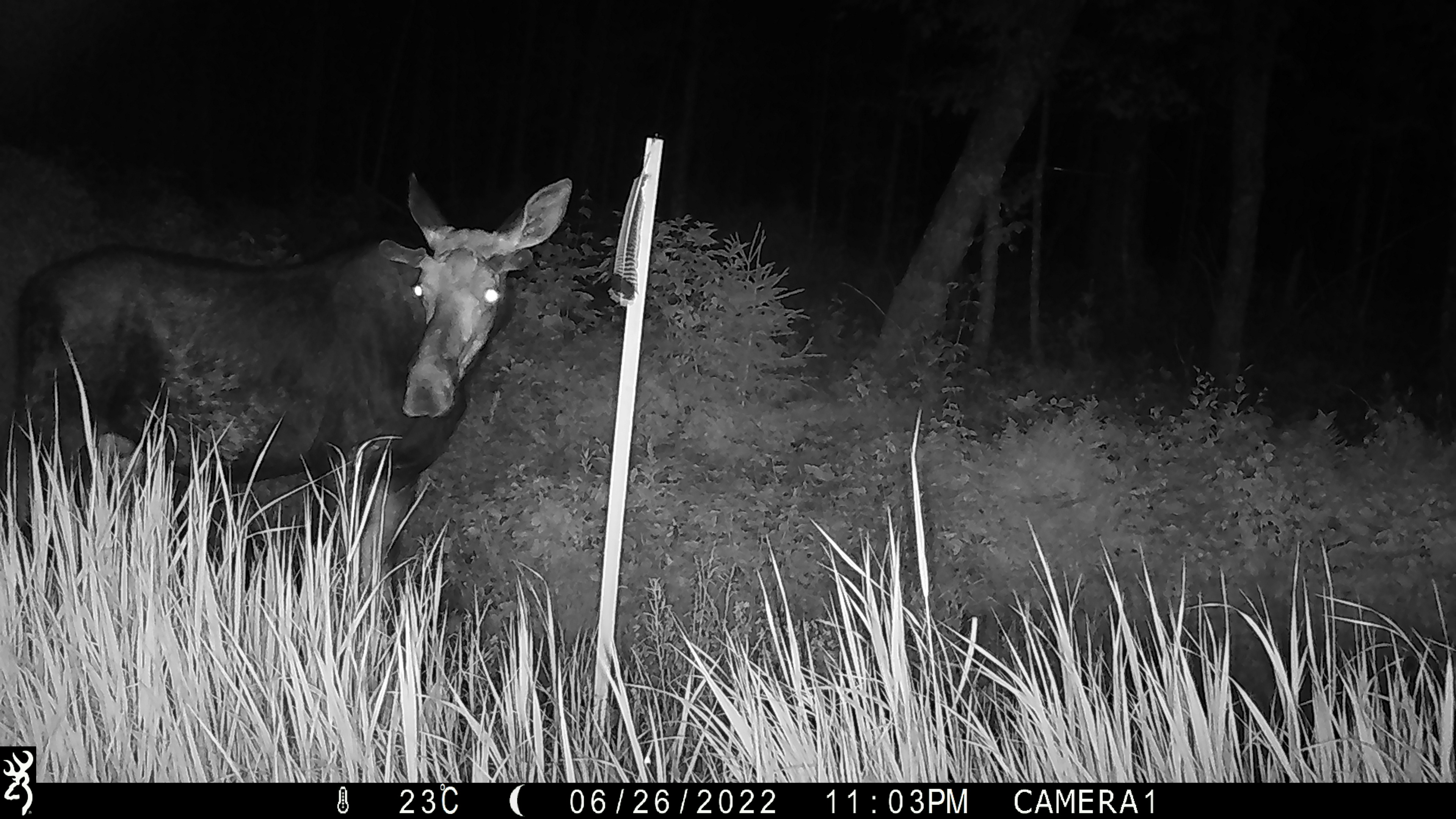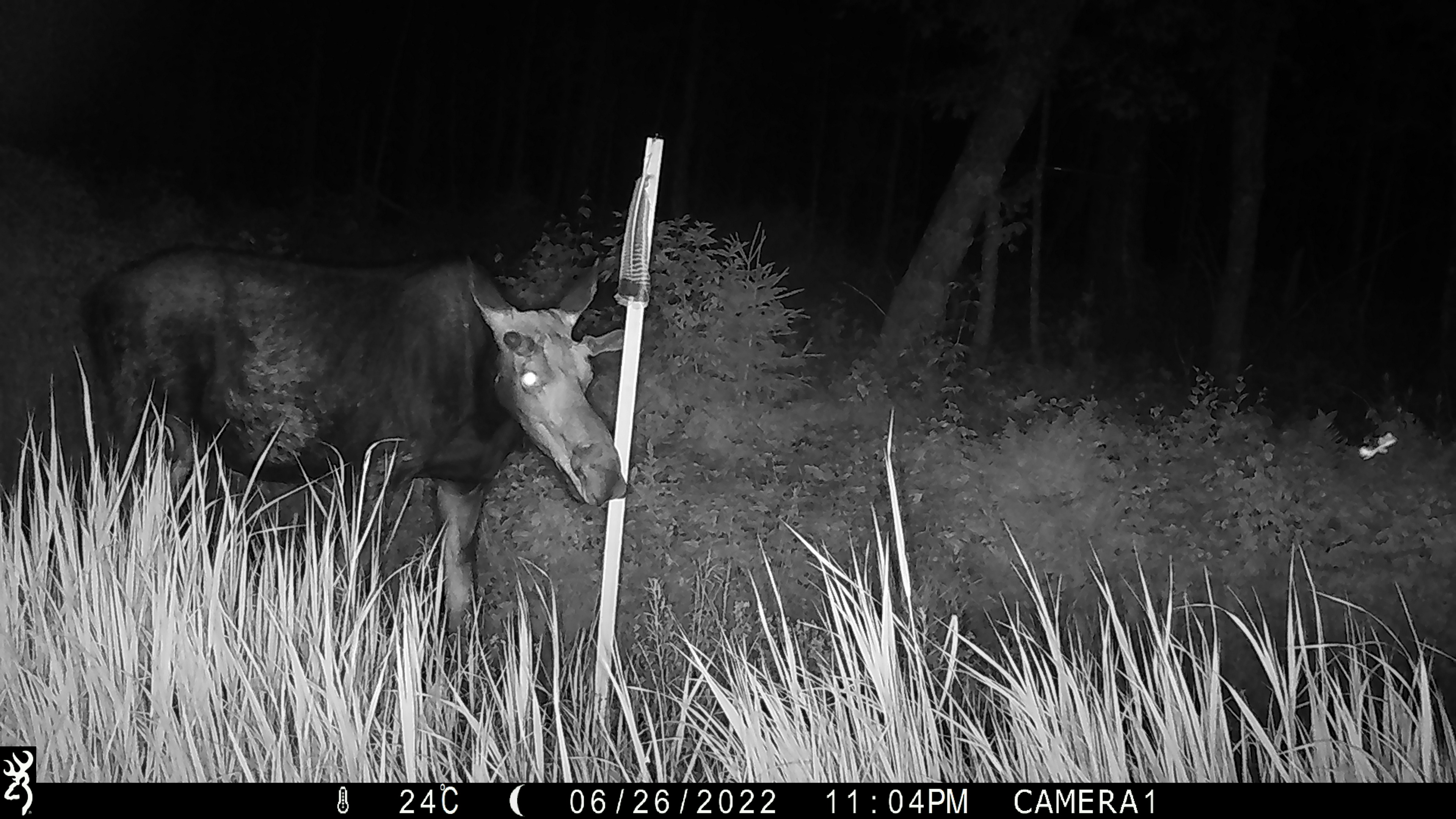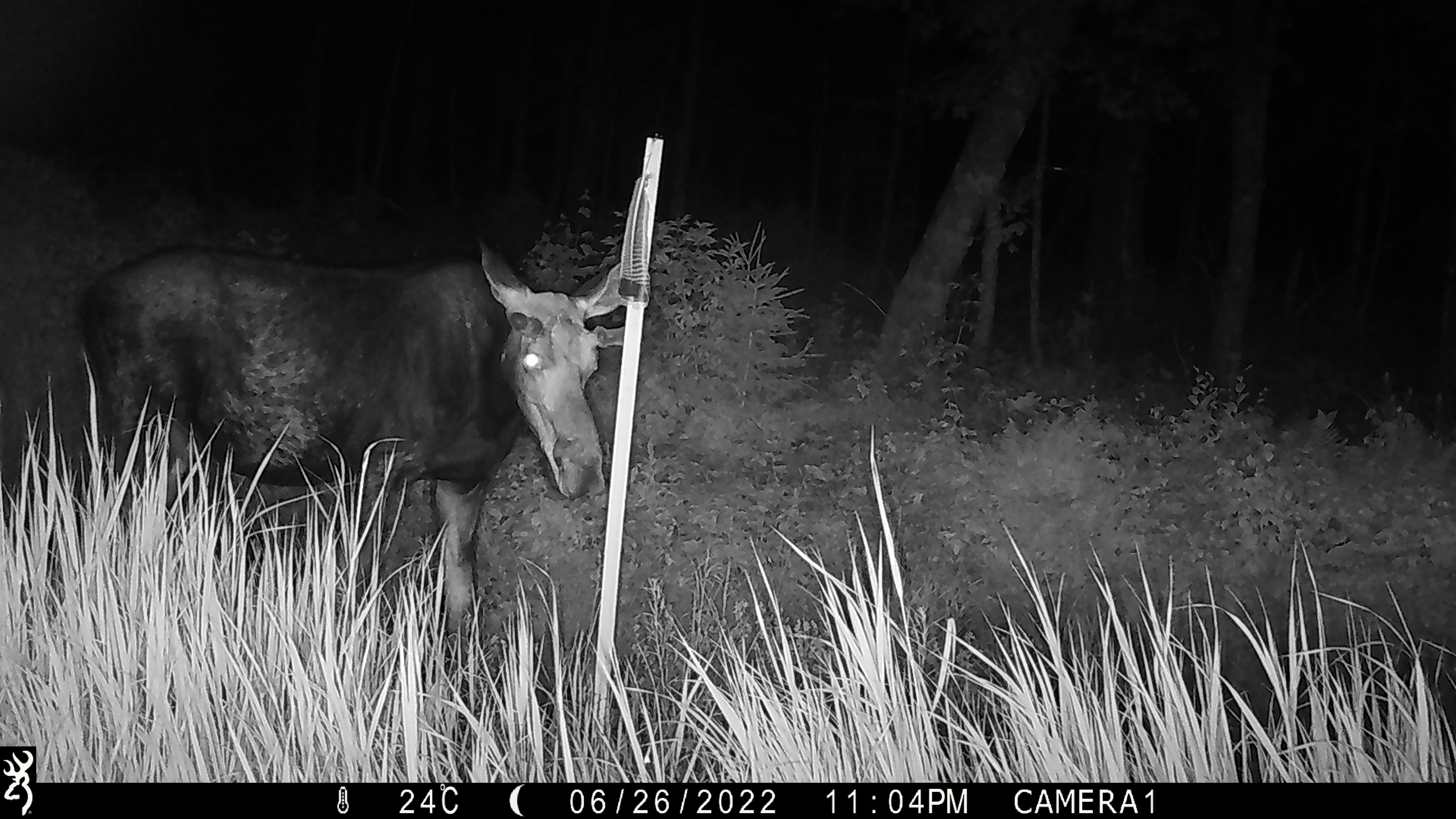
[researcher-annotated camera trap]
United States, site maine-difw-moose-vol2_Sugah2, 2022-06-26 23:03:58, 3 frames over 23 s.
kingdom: Animalia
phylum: Chordata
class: Mammalia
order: Artiodactyla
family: Cervidae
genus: Odocoileus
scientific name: Odocoileus virginianus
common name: white-tailed deer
White-tailed deer (Odocoileus virginianus).